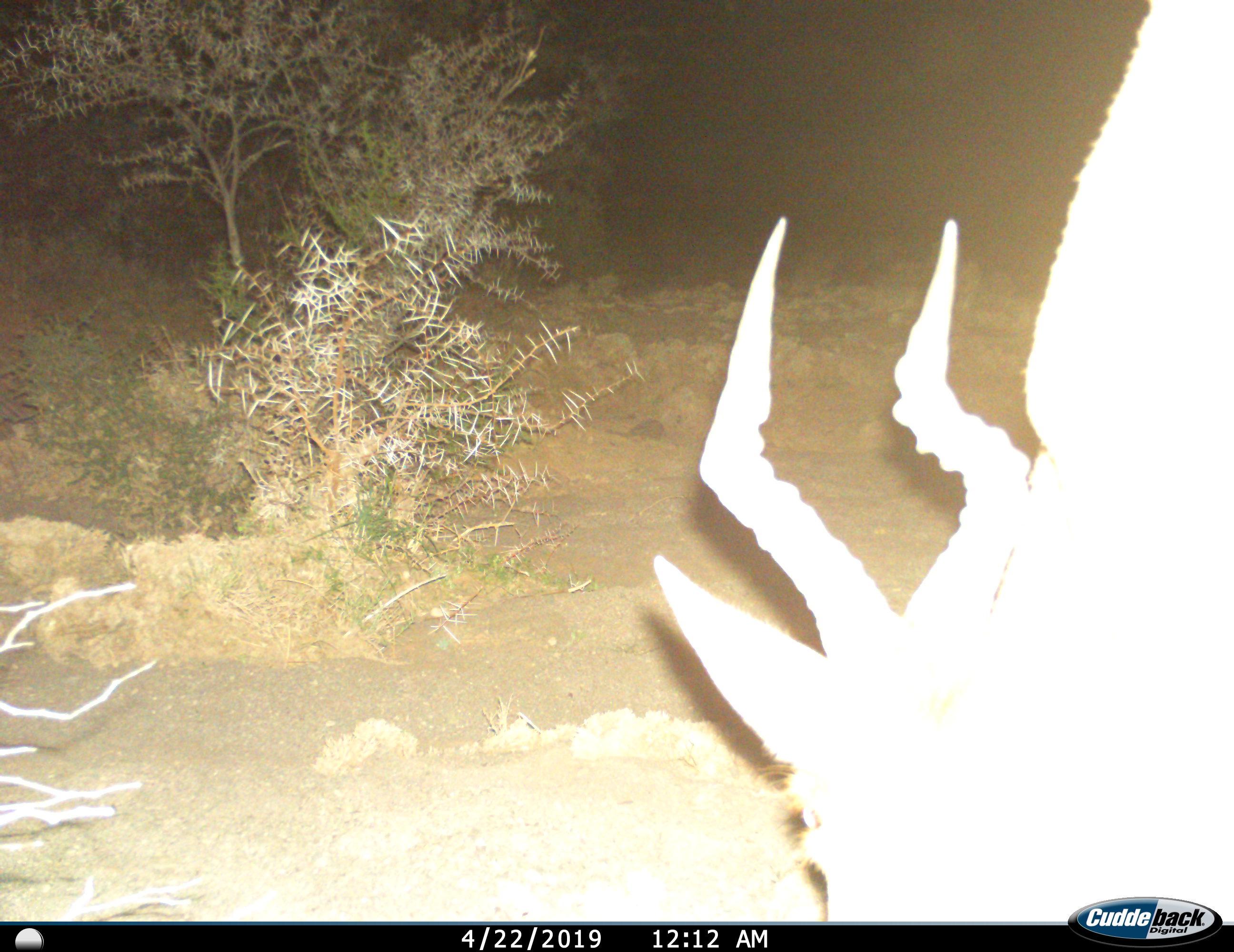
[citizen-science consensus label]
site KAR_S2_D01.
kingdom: Animalia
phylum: Chordata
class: Mammalia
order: Artiodactyla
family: Bovidae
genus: Alcelaphus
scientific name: Alcelaphus buselaphus caama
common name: red hartebeest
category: hartebeestred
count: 1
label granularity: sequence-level